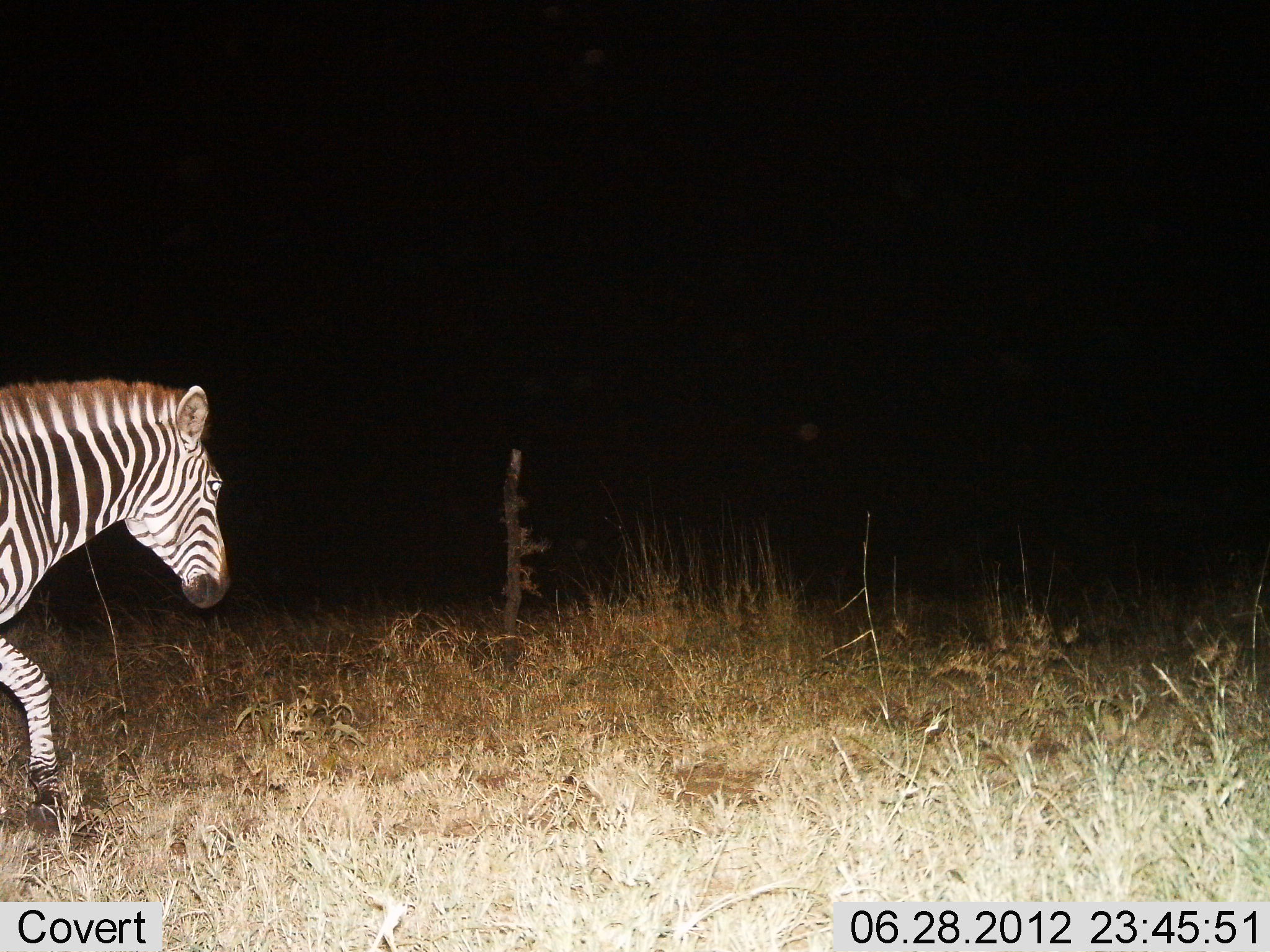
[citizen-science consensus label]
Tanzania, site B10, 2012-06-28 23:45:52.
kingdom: Animalia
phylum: Chordata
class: Mammalia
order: Perissodactyla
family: Equidae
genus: Equus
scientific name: Equus quagga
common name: plains zebra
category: zebra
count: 1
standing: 0%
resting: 10%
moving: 90%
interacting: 0%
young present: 0%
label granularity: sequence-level